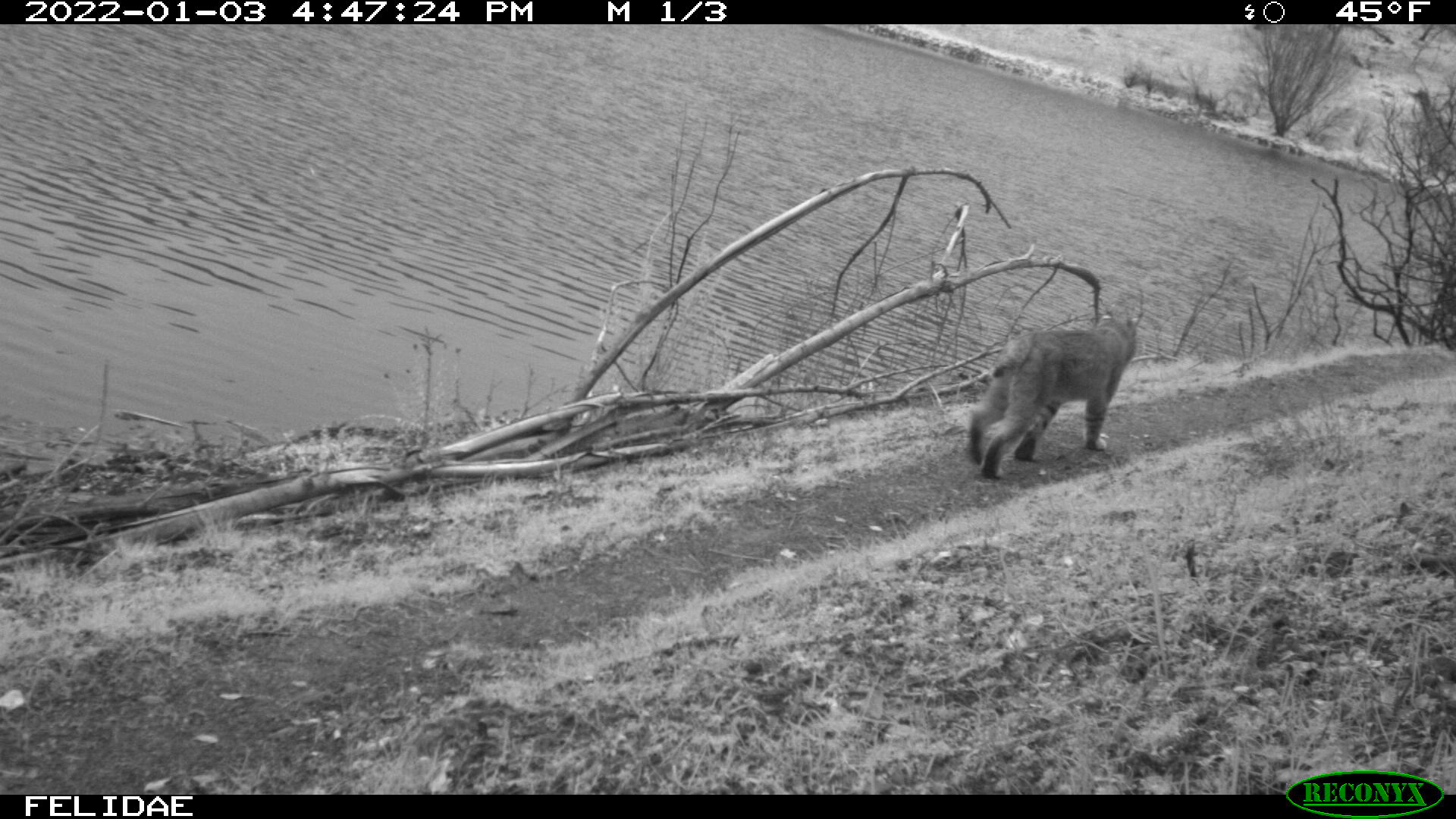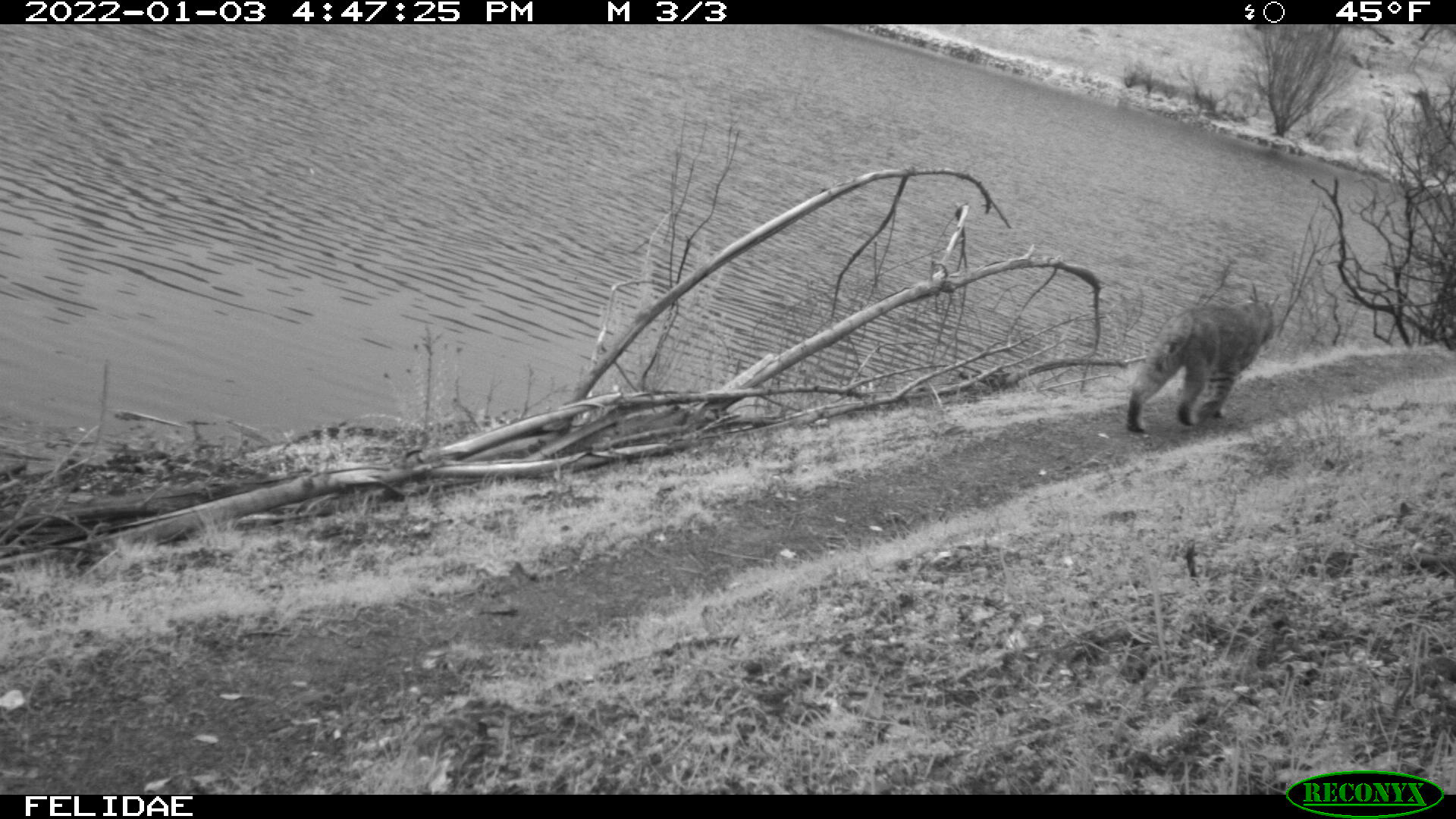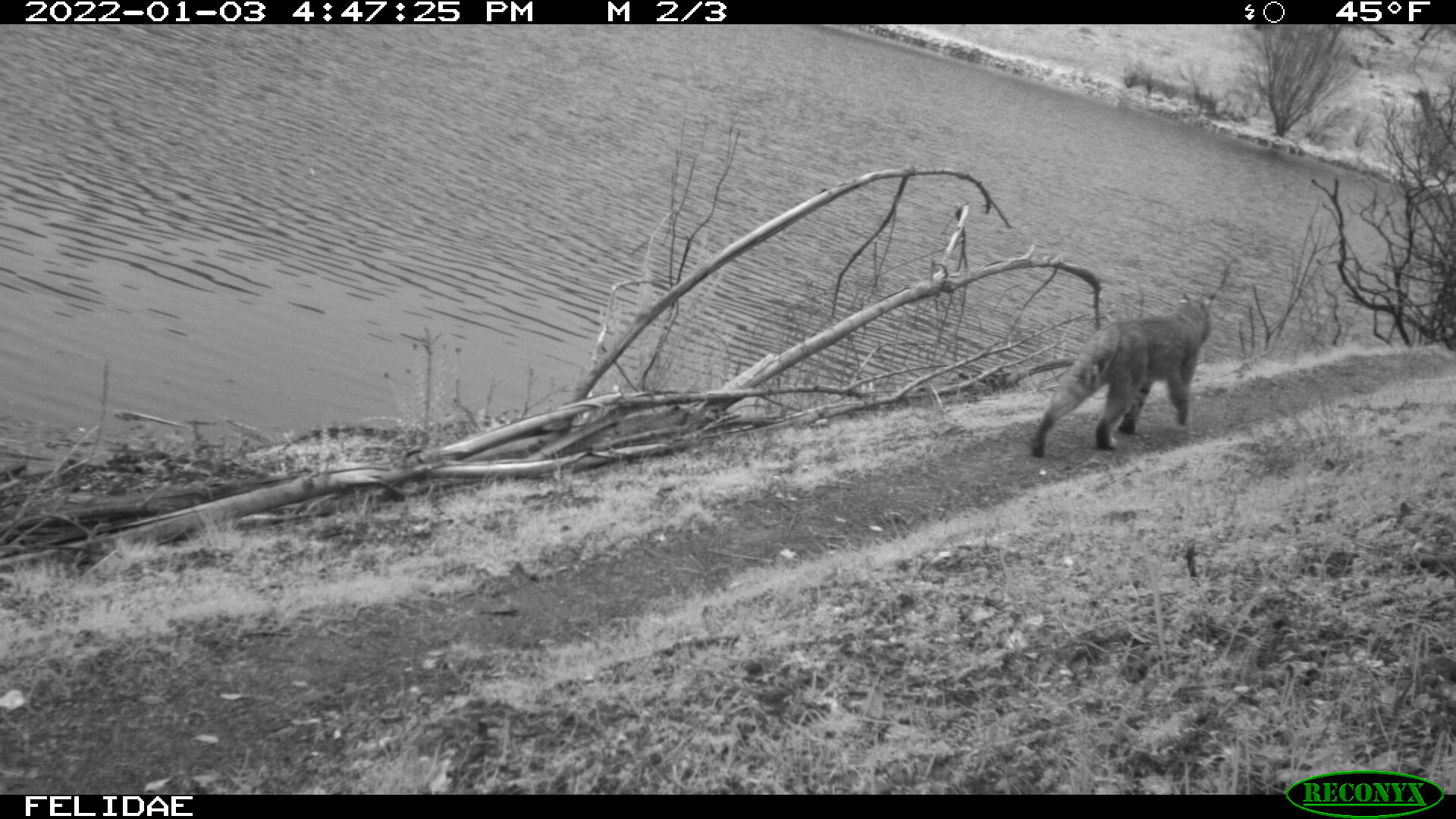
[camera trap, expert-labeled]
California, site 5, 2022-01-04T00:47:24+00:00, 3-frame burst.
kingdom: Animalia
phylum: Chordata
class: Mammalia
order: Carnivora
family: Felidae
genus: Lynx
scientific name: Lynx rufus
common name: bobcat